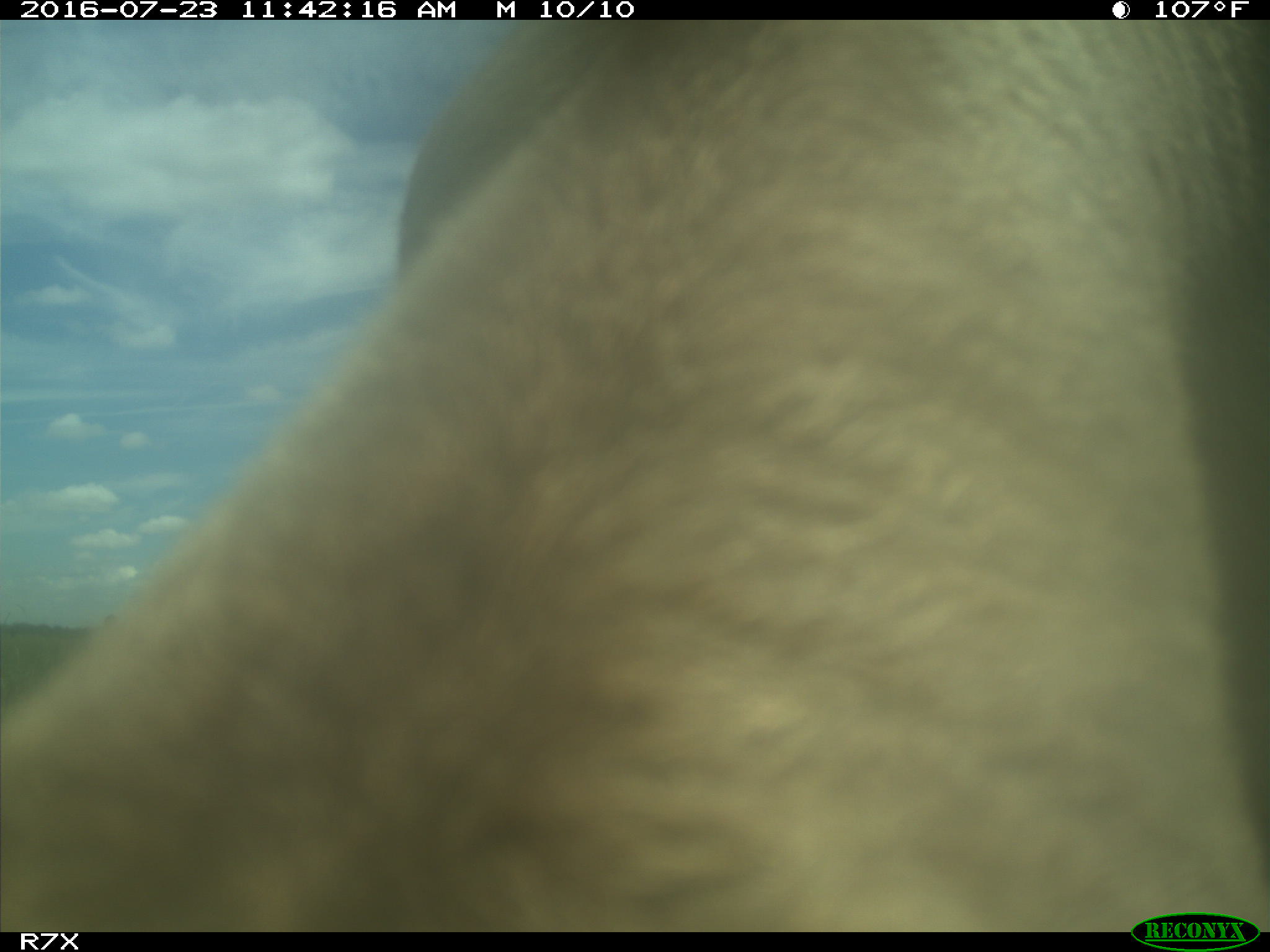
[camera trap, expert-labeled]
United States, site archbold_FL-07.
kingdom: Animalia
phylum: Chordata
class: Mammalia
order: Artiodactyla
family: Bovidae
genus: Bos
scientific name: Bos taurus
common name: domestic cow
Bos taurus (domestic cow).